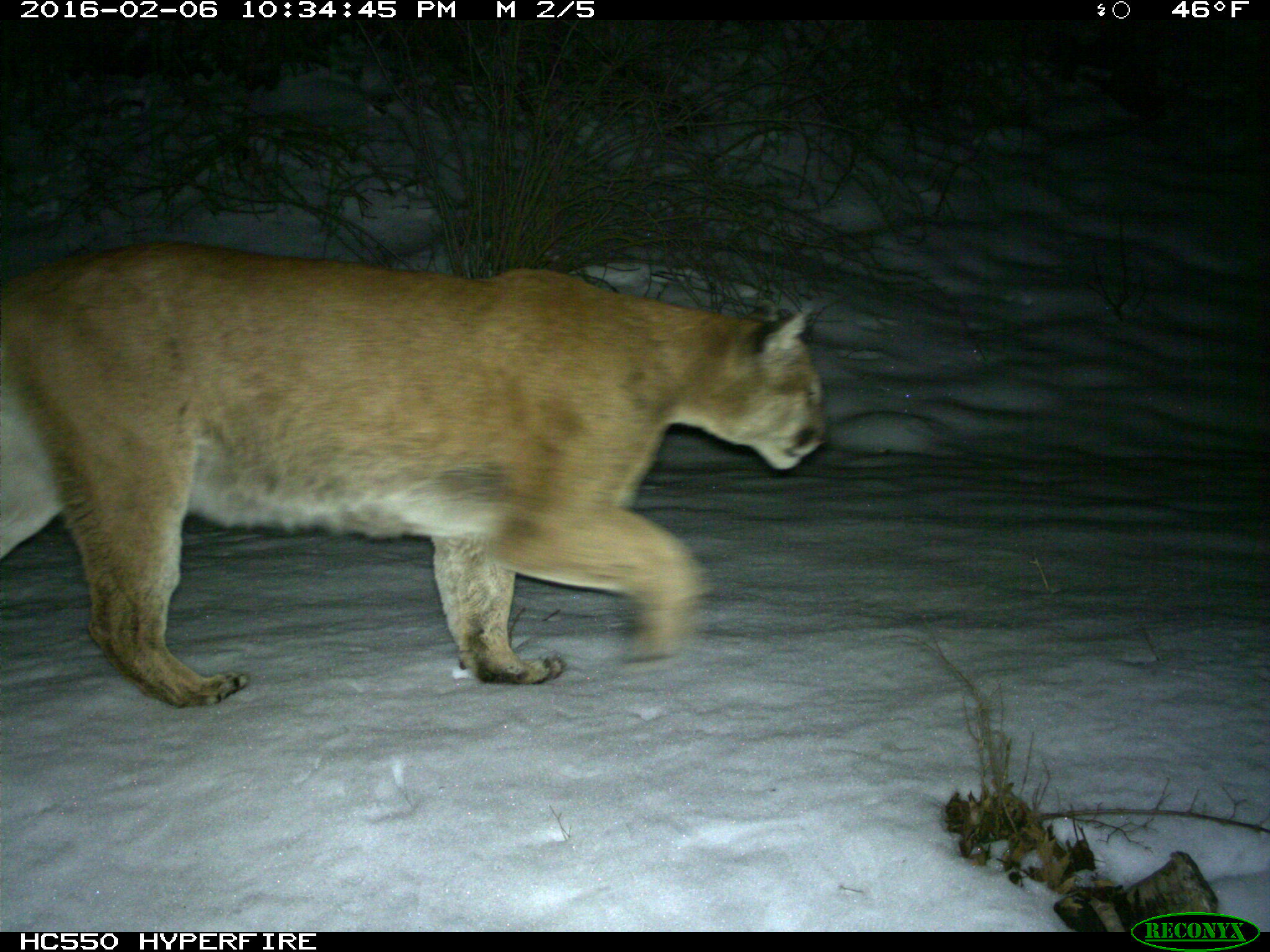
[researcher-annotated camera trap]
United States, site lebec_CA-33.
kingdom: Animalia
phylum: Chordata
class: Mammalia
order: Carnivora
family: Felidae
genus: Puma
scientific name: Puma concolor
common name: mountain lion